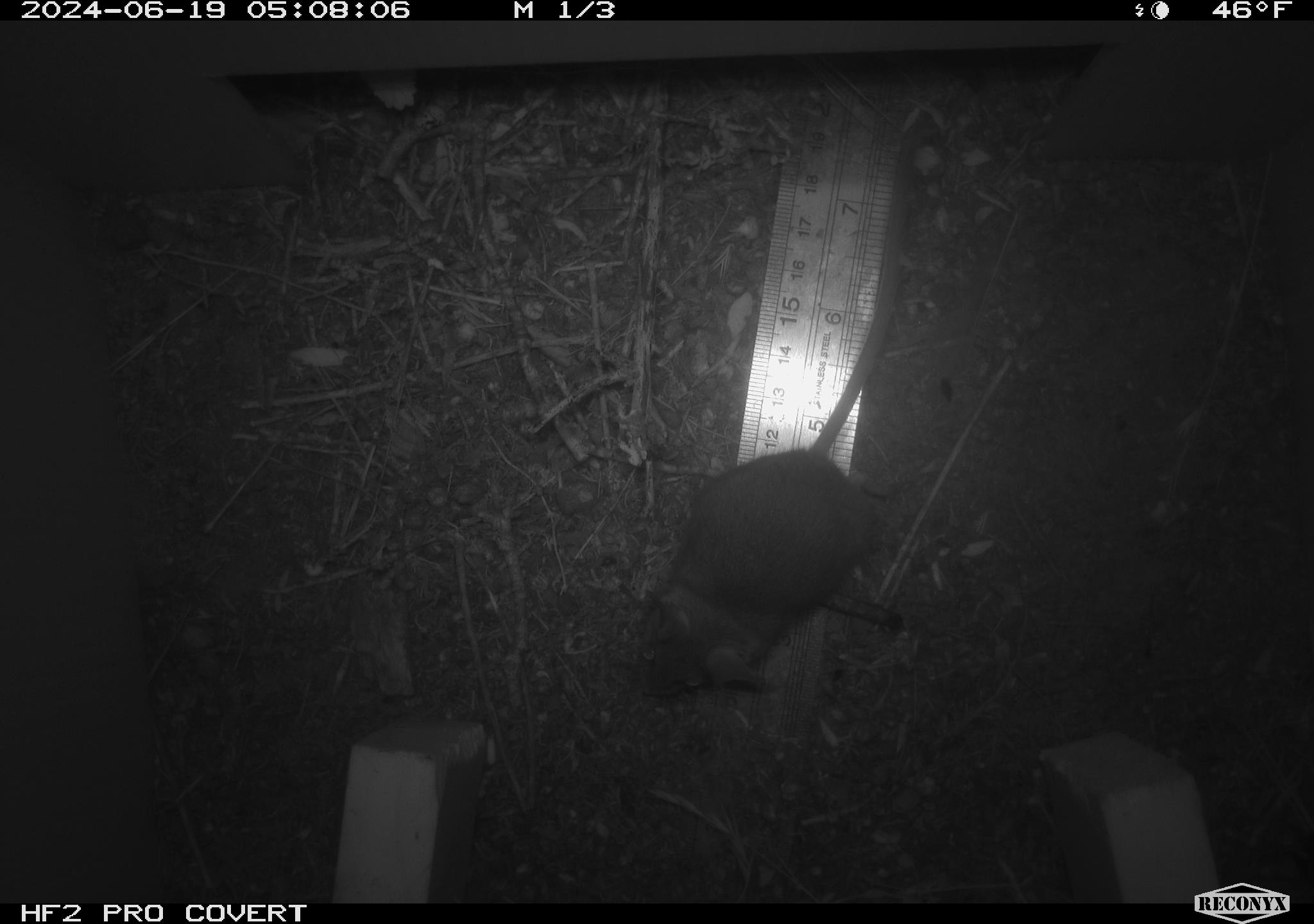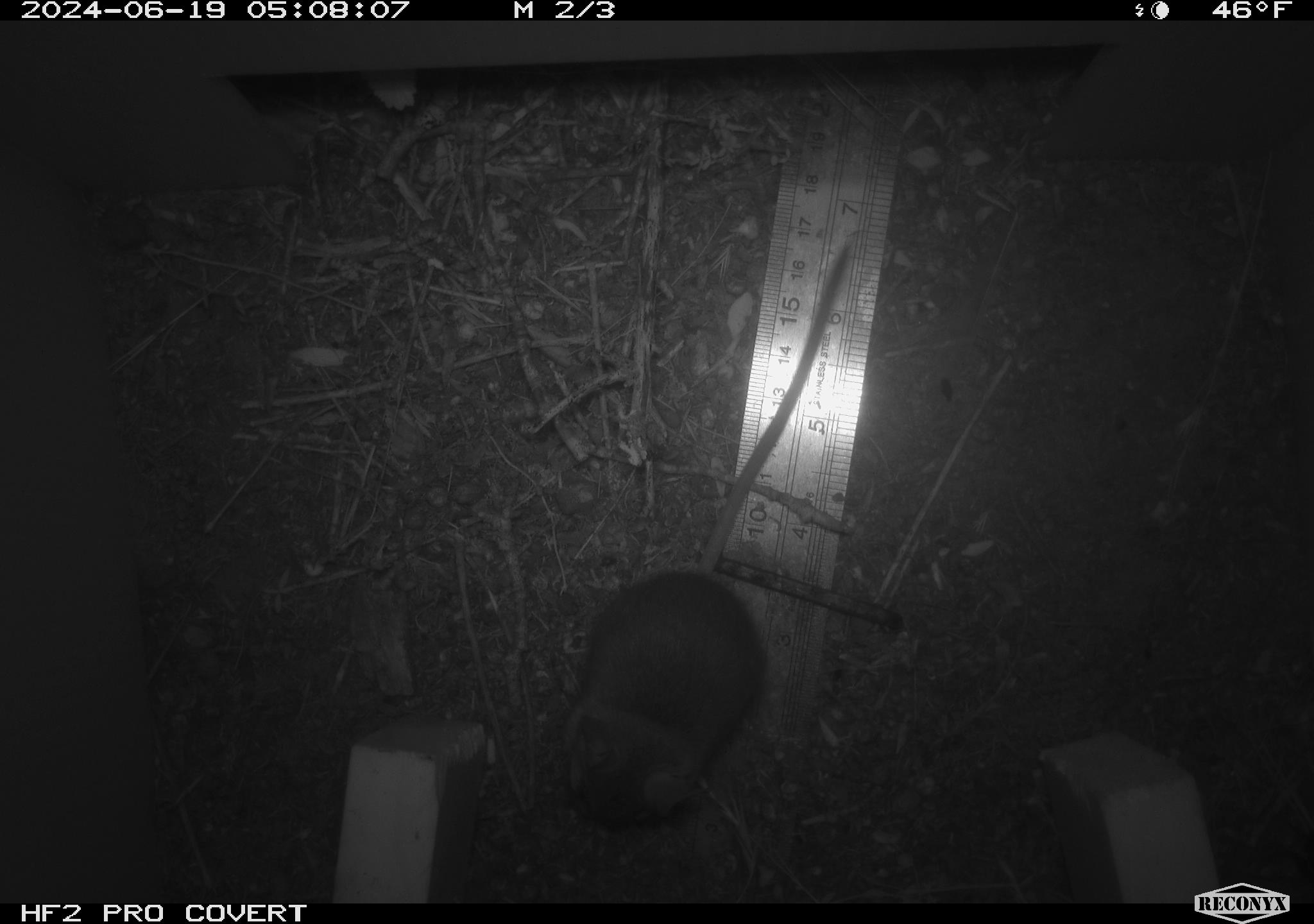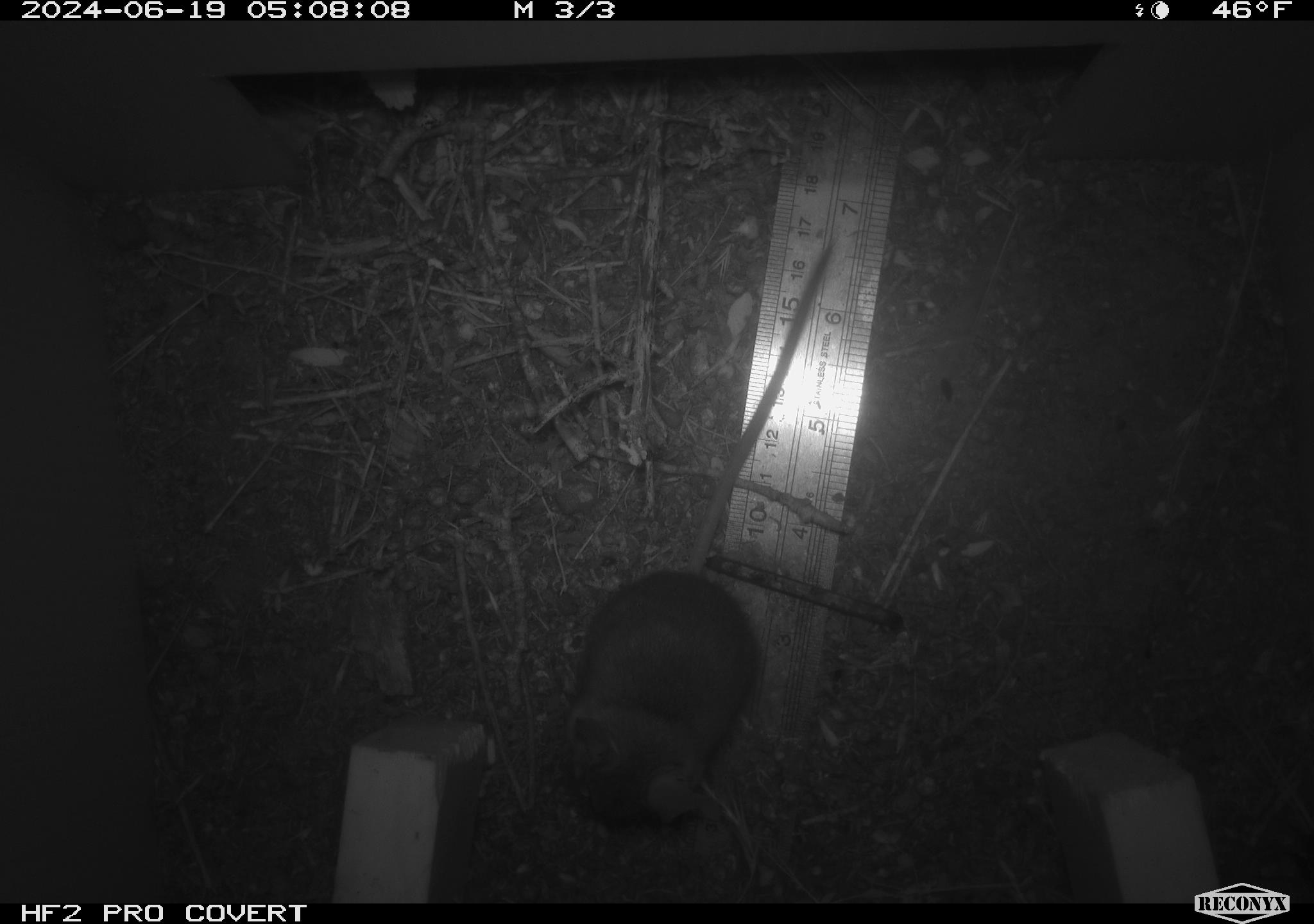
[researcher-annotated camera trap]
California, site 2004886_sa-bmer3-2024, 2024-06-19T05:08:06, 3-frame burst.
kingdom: Animalia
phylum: Chordata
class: Mammalia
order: Rodentia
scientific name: Rodentia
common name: mouse species